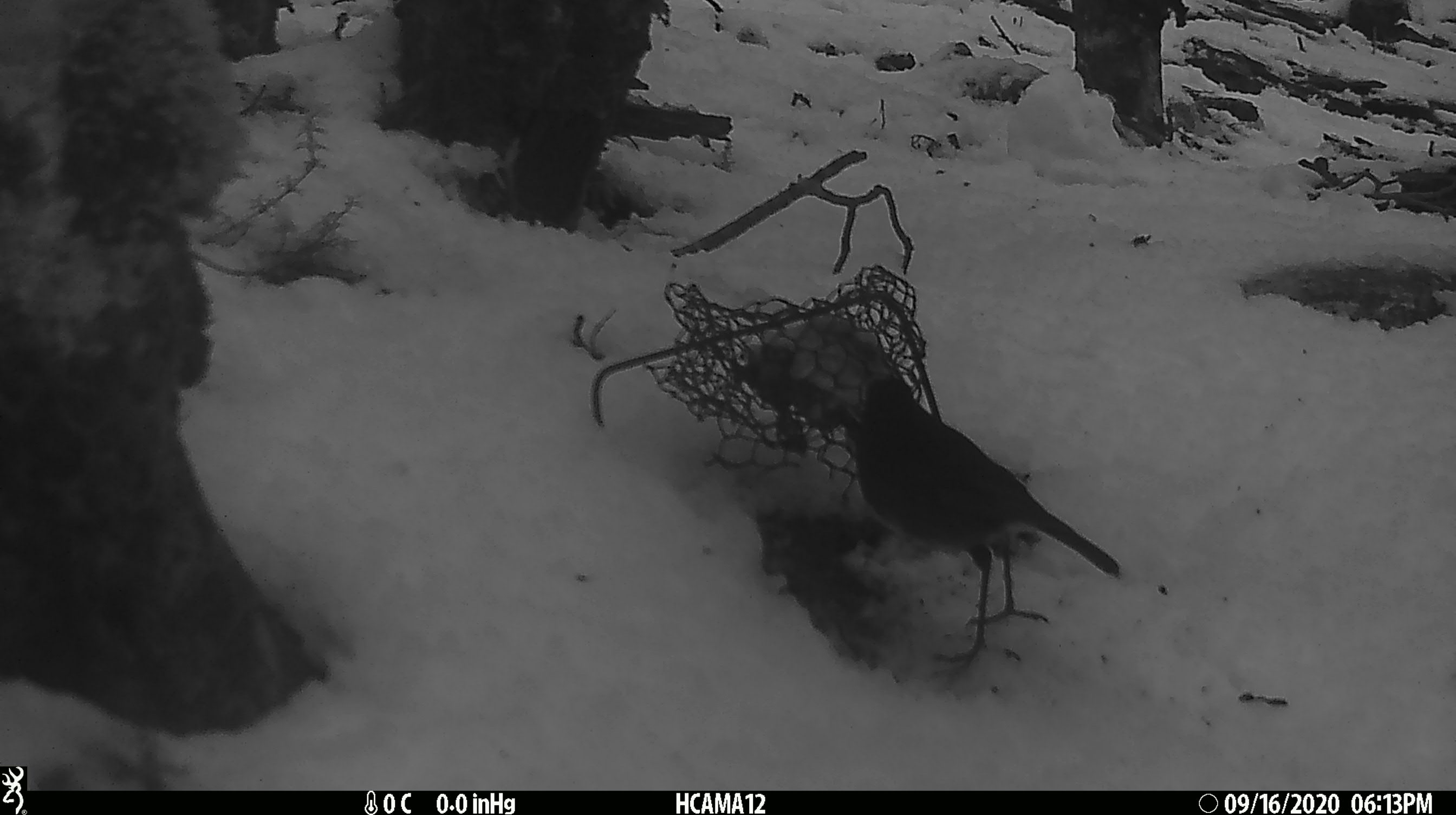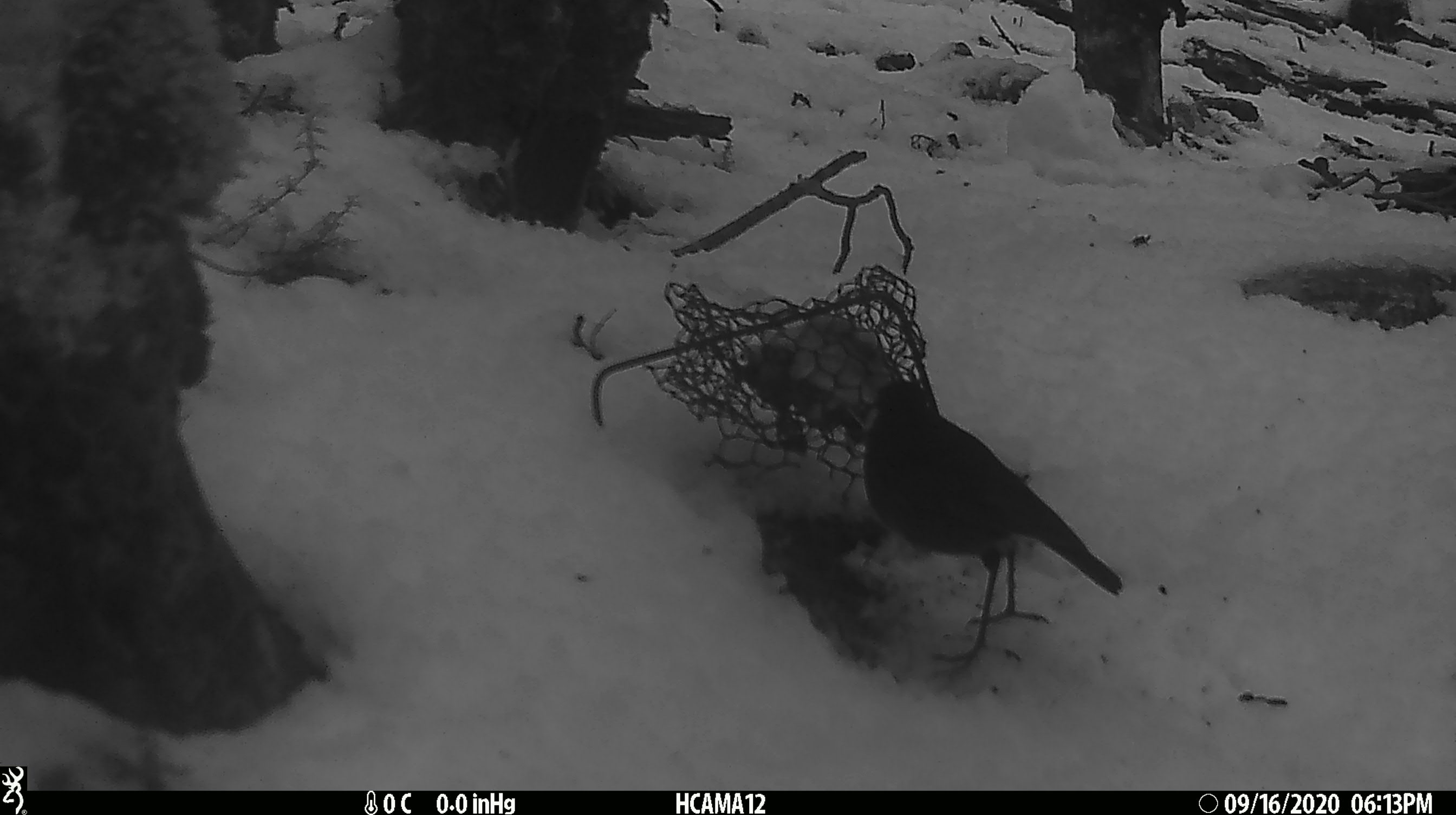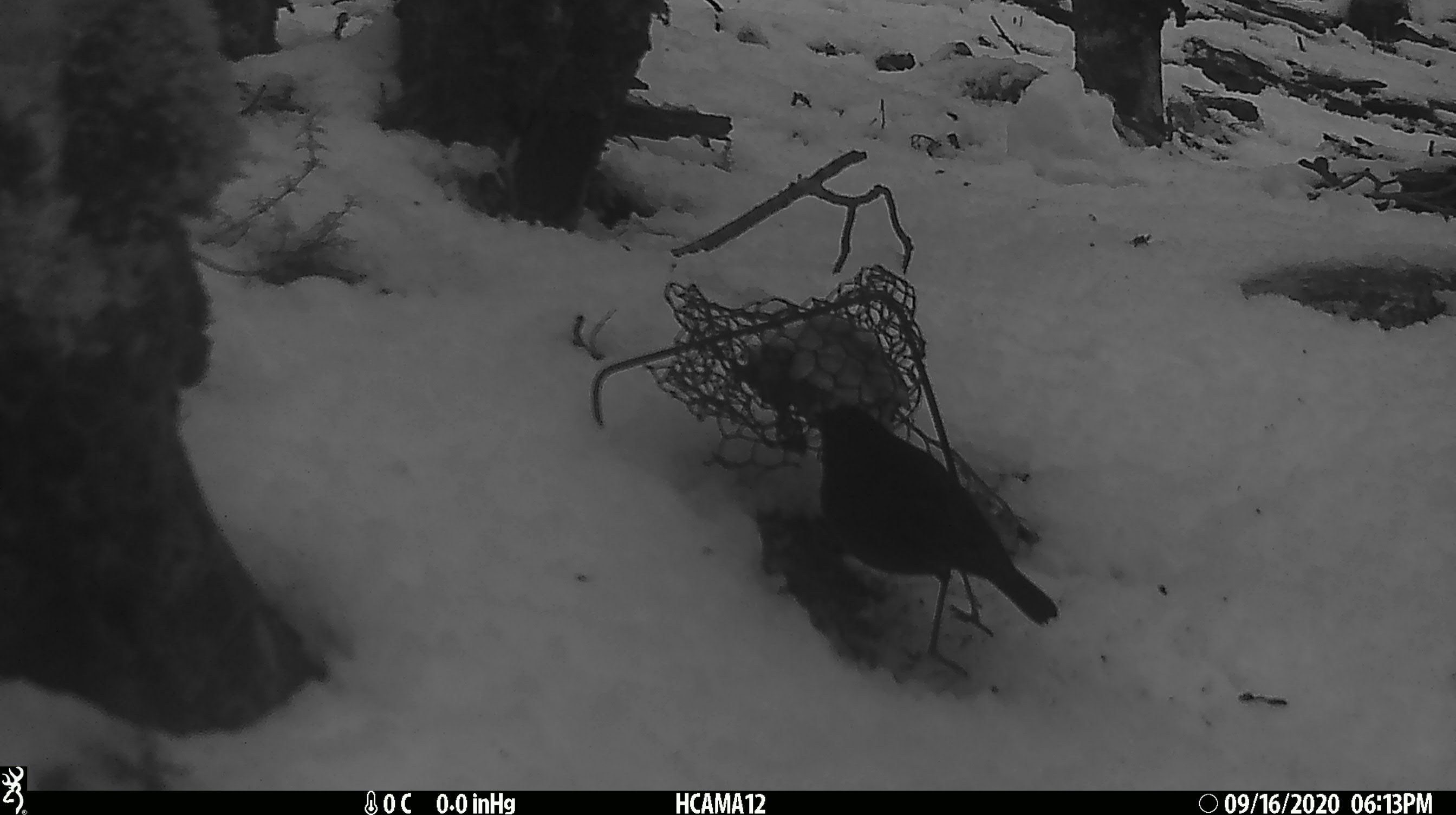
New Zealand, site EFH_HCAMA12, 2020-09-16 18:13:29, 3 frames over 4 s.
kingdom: Animalia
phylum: Chordata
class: Aves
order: Passeriformes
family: Petroicidae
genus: Petroica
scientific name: Petroica australis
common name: new zealand robin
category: robin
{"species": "robin (new zealand robin) (Petroica australis)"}